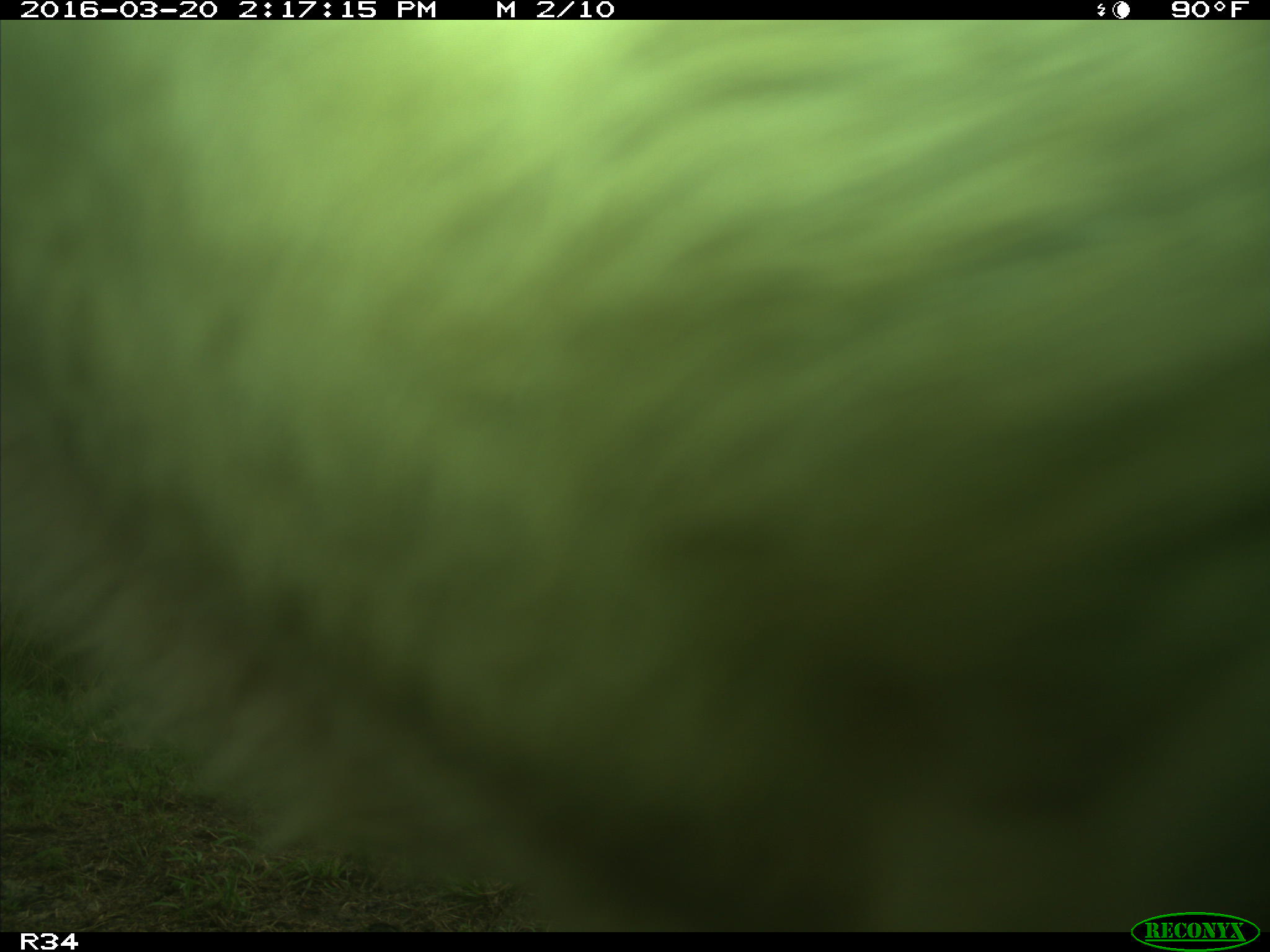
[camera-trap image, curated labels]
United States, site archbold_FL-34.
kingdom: Animalia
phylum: Chordata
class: Mammalia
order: Artiodactyla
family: Bovidae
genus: Bos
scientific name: Bos taurus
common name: domestic cow